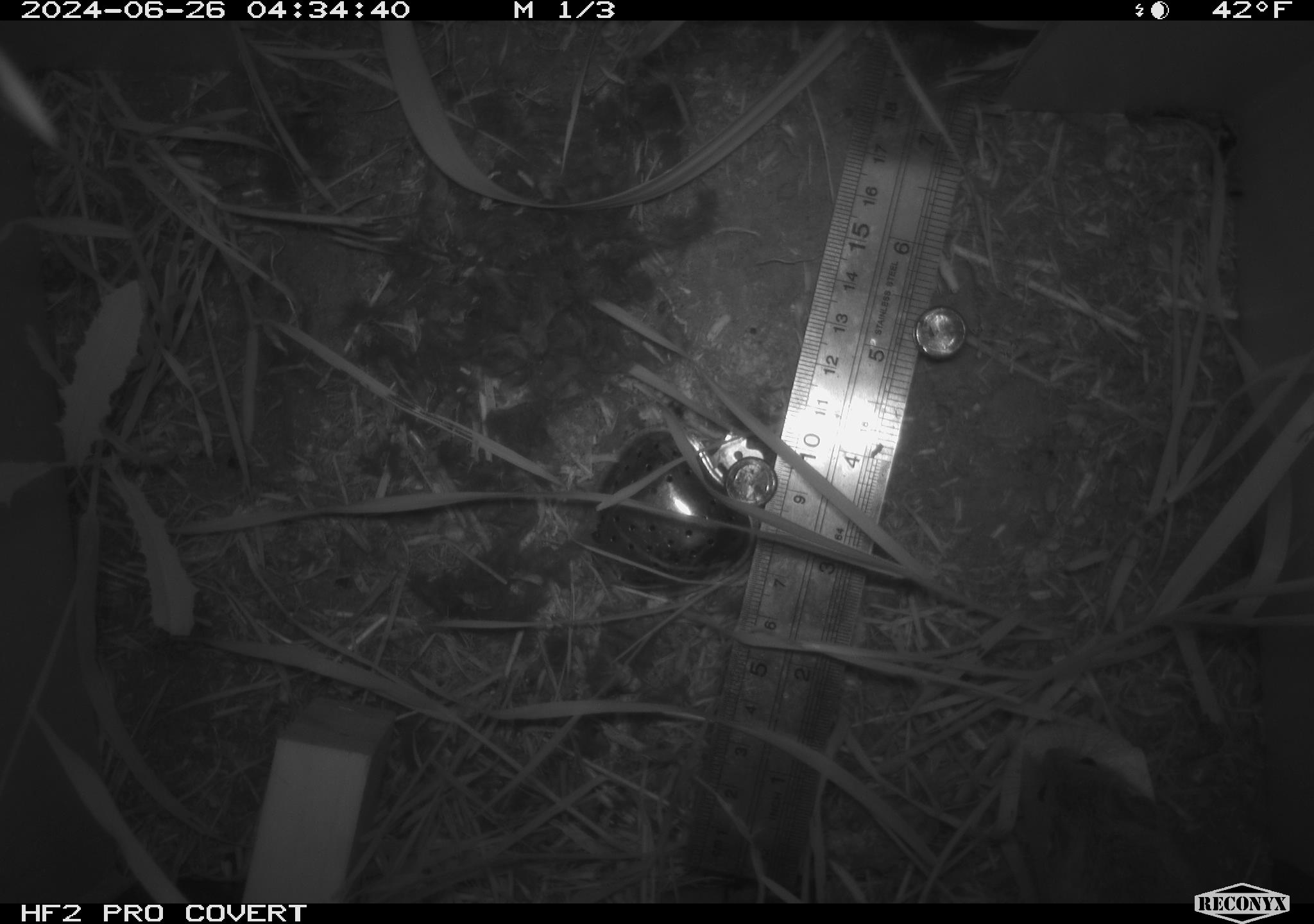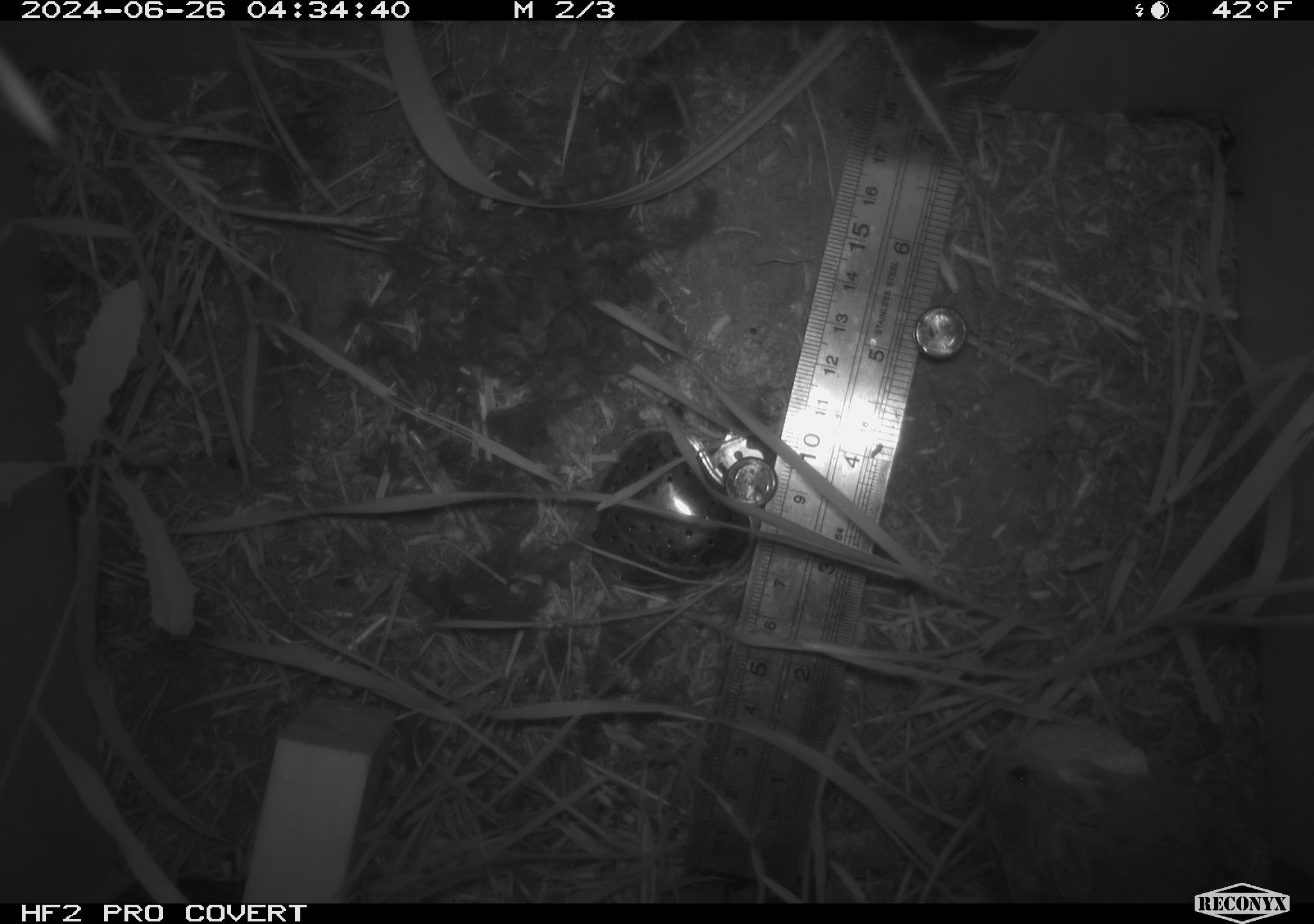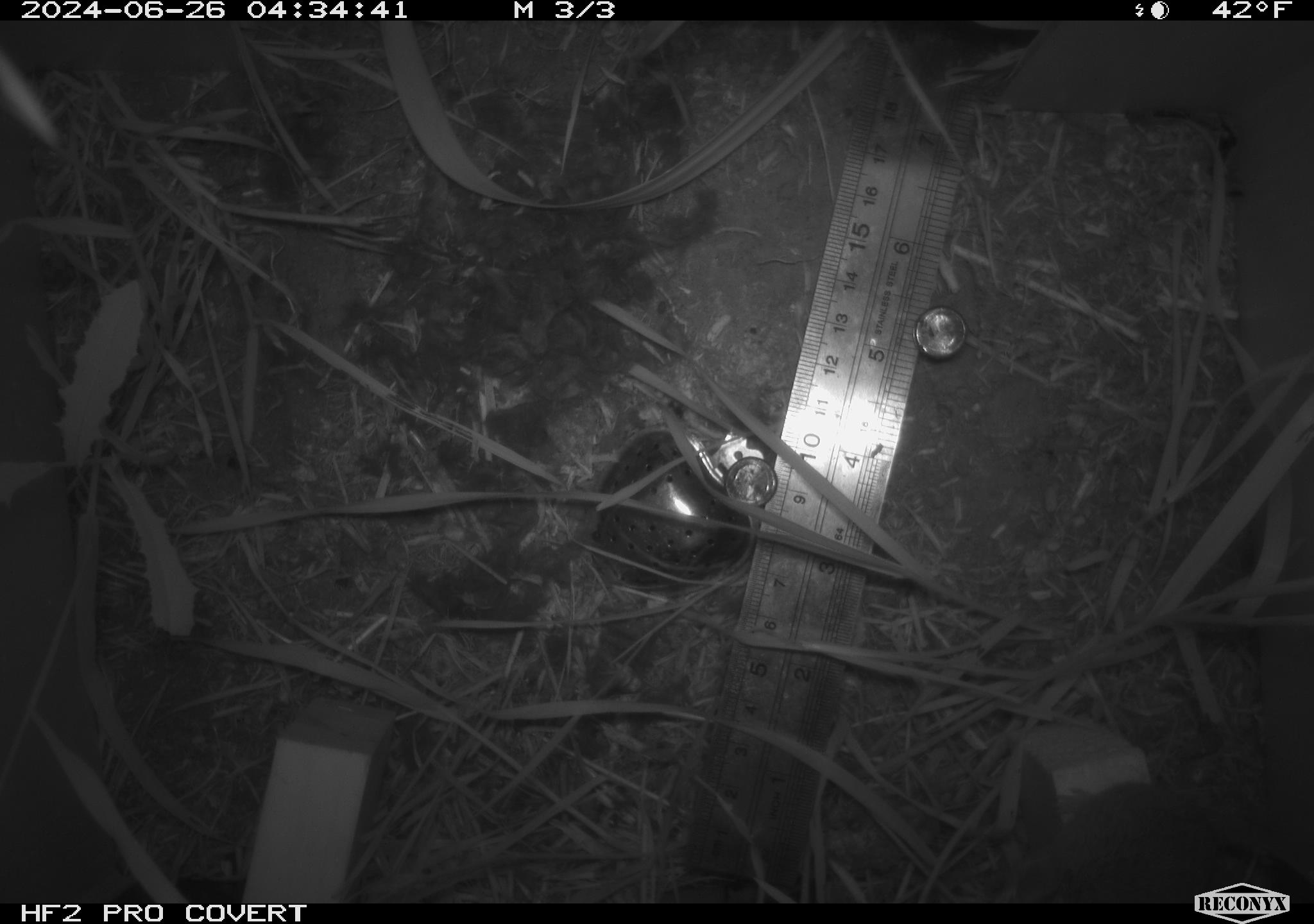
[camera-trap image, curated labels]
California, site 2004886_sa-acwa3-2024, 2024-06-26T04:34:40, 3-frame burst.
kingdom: Animalia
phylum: Chordata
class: Mammalia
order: Rodentia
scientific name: Rodentia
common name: mouse species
Mouse species (Rodentia).